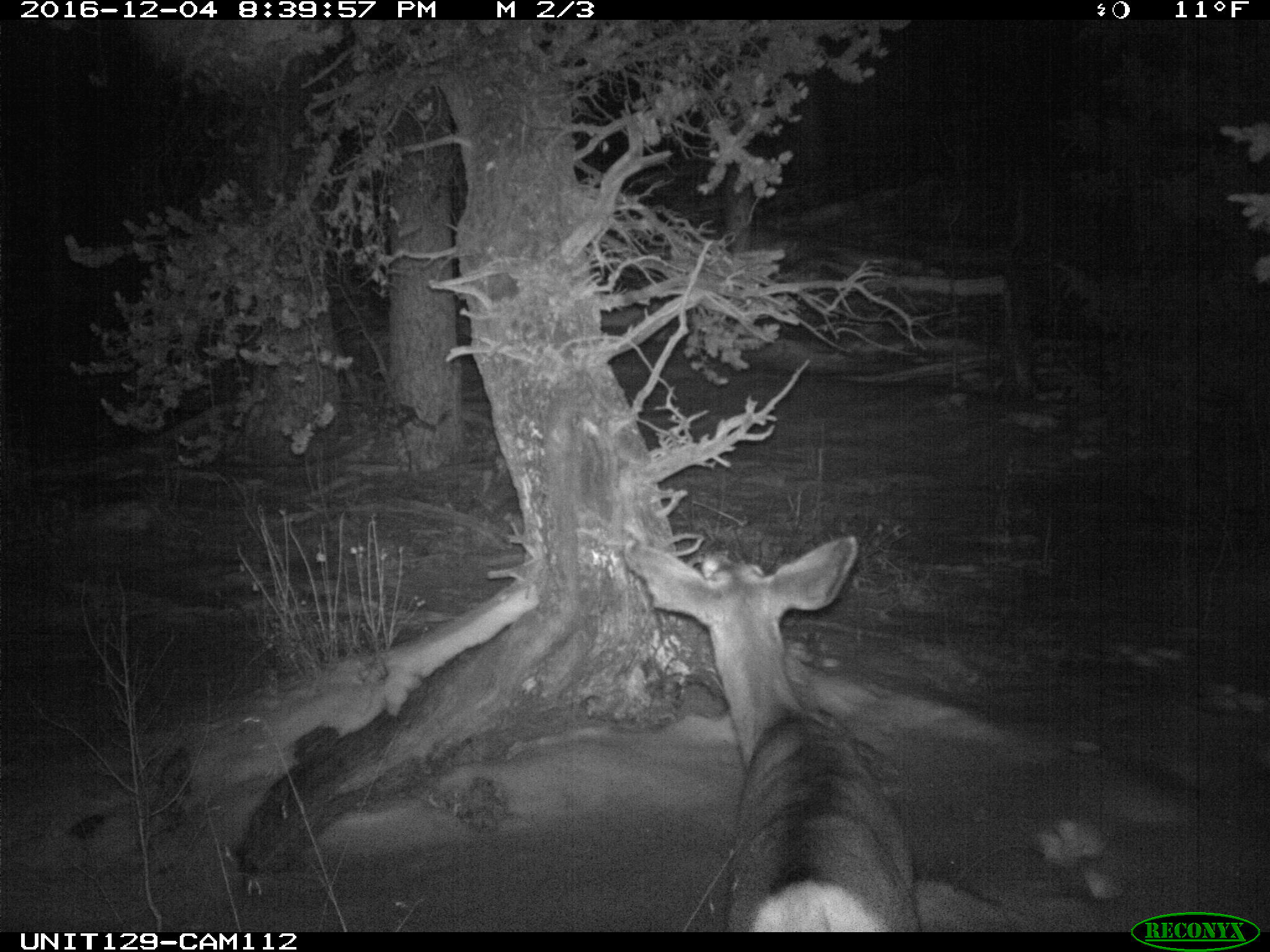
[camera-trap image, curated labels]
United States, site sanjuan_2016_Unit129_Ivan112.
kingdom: Animalia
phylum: Chordata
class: Mammalia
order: Artiodactyla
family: Cervidae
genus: Odocoileus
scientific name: Odocoileus hemionus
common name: mule deer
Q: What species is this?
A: Odocoileus hemionus (mule deer).